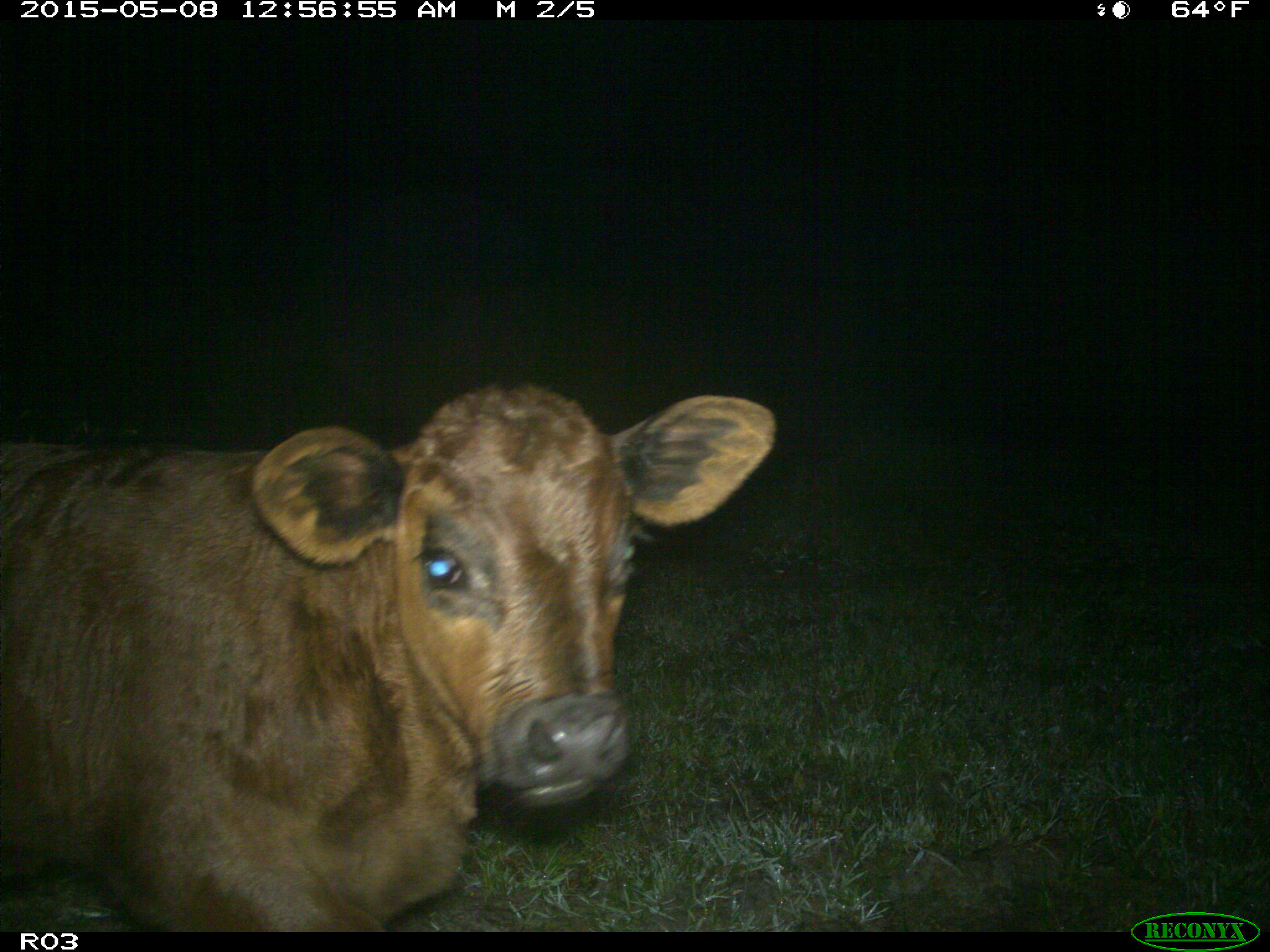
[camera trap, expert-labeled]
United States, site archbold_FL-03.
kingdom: Animalia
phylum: Chordata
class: Mammalia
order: Artiodactyla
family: Bovidae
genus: Bos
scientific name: Bos taurus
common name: domestic cow